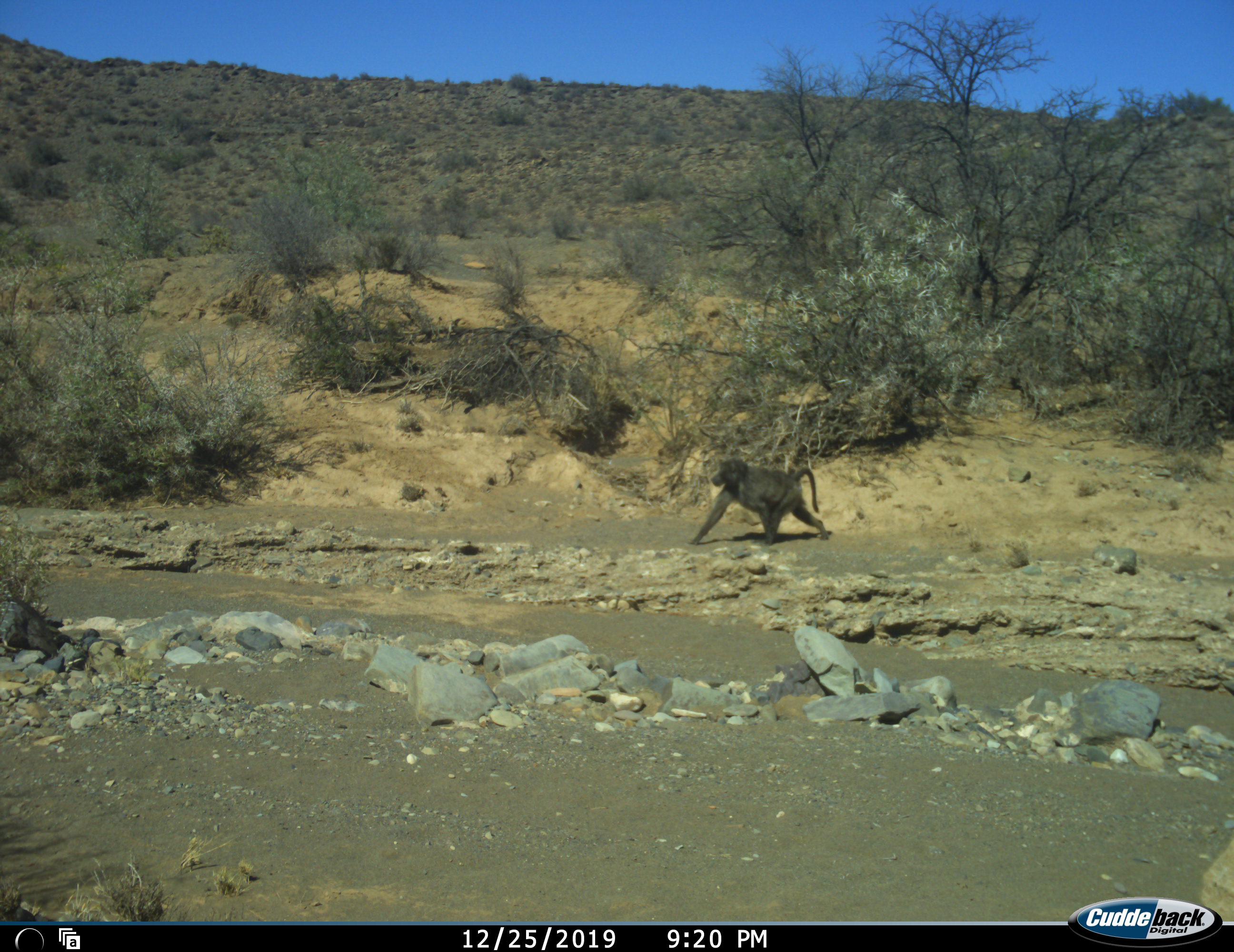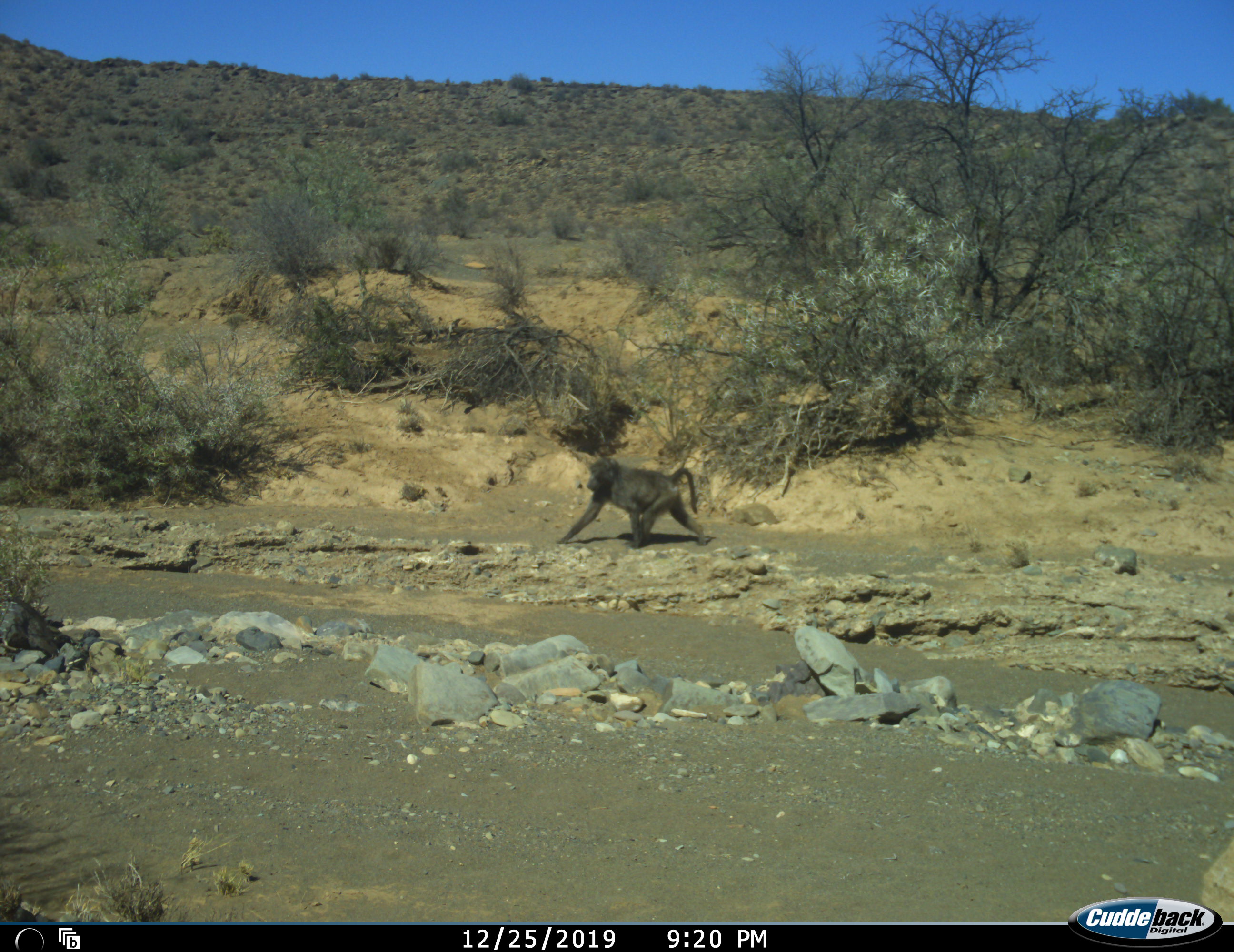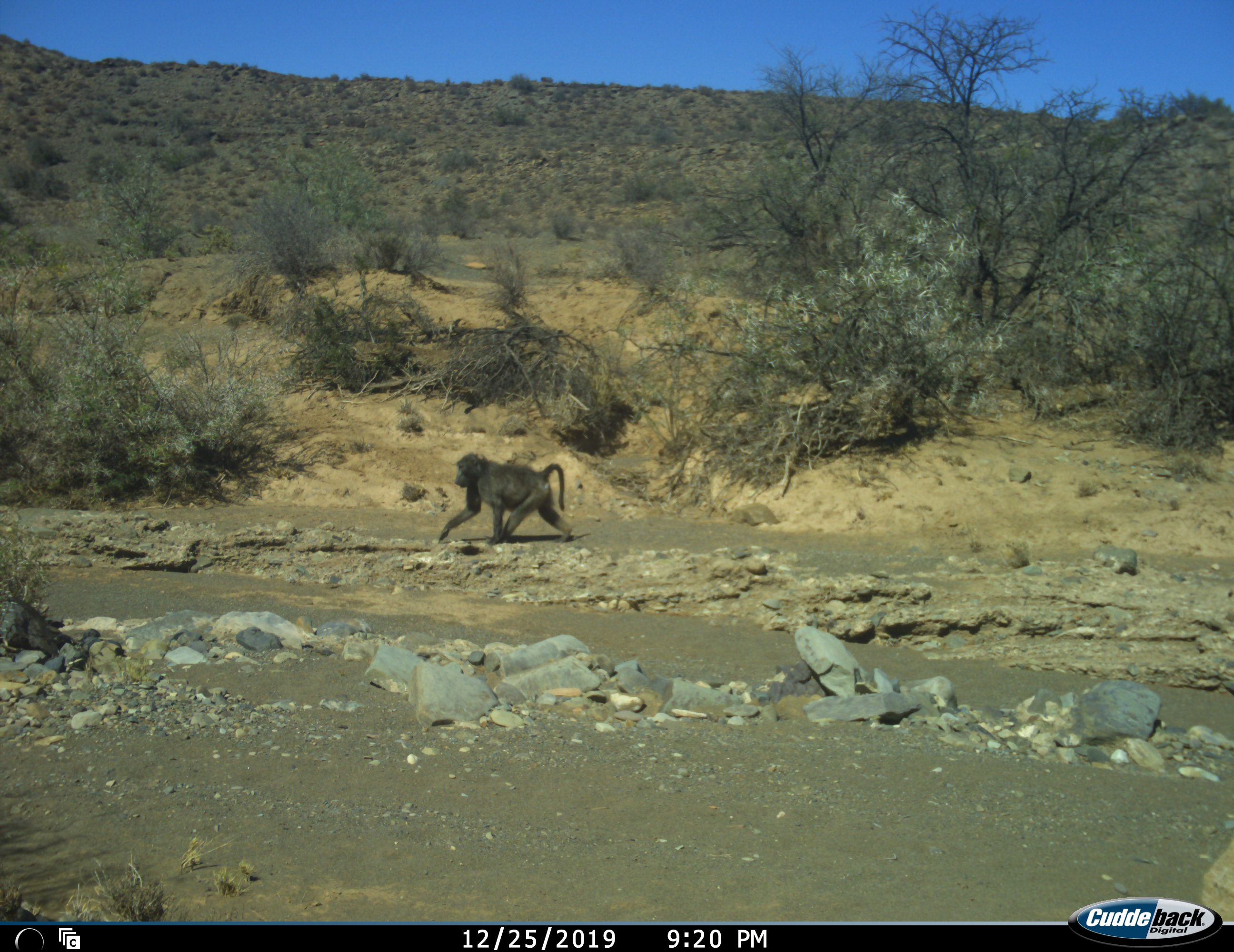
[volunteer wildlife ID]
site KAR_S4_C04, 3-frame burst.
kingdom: Animalia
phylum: Chordata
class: Mammalia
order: Primates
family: Cercopithecidae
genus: Papio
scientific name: Papio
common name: baboon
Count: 1.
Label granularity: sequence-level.